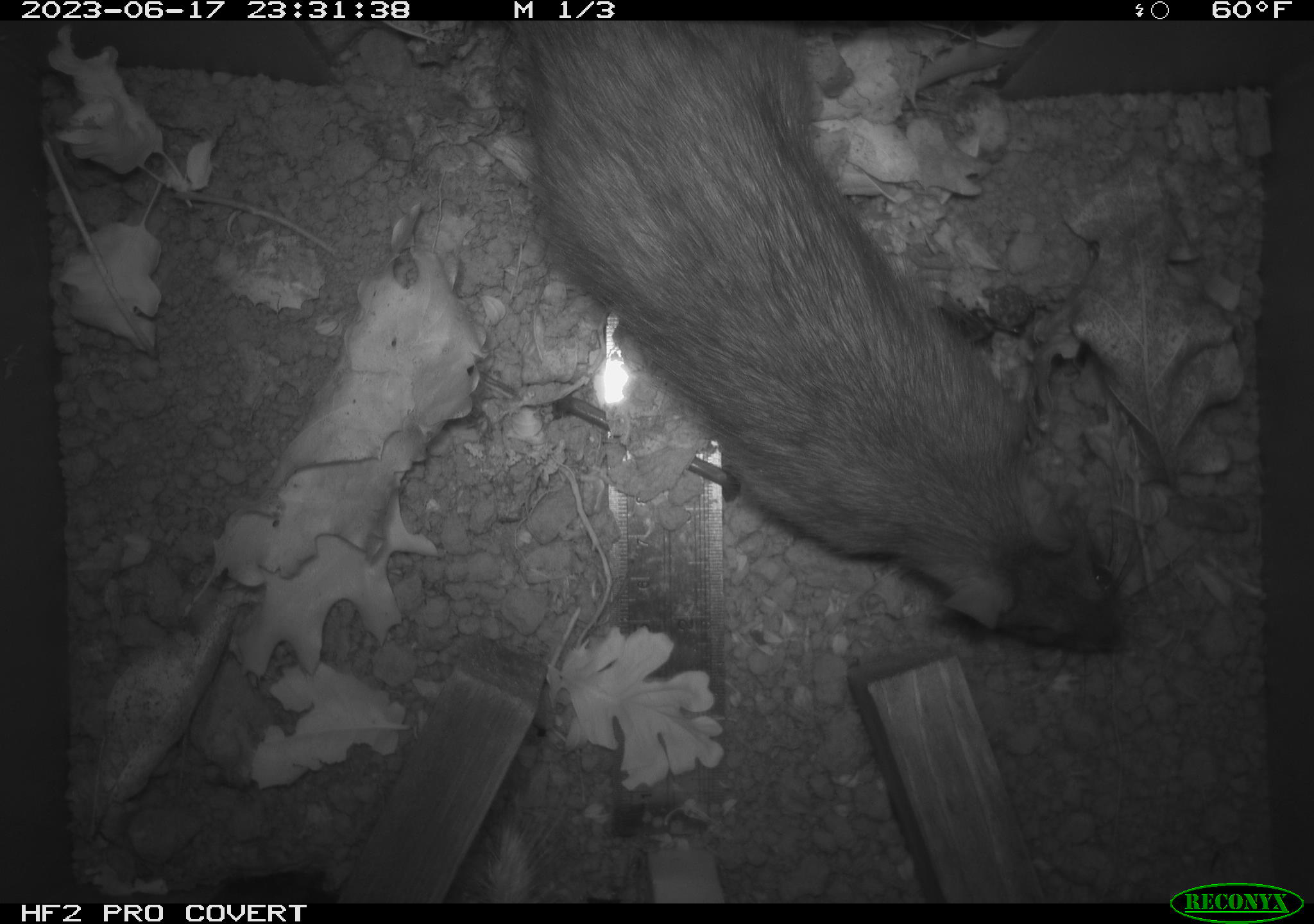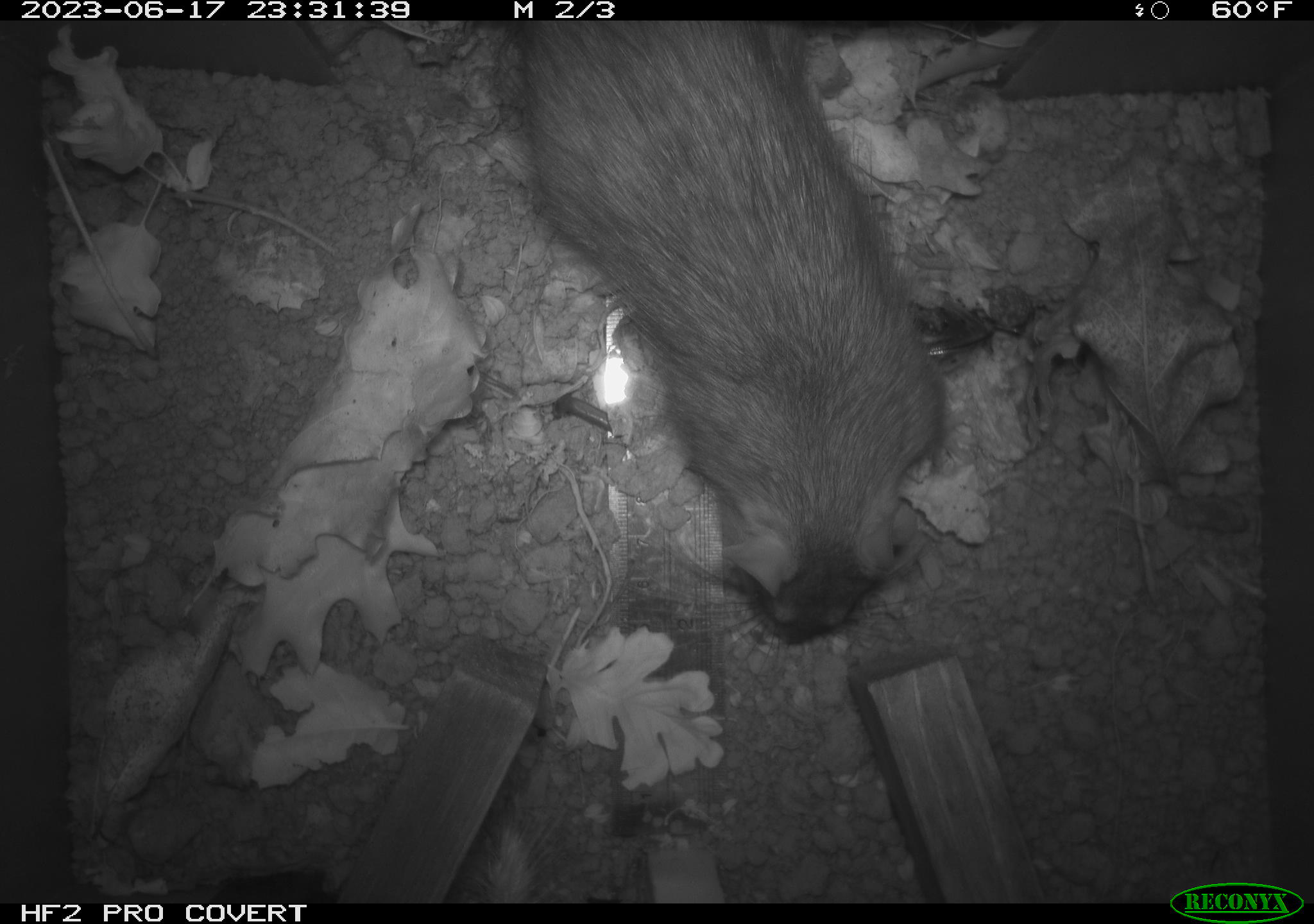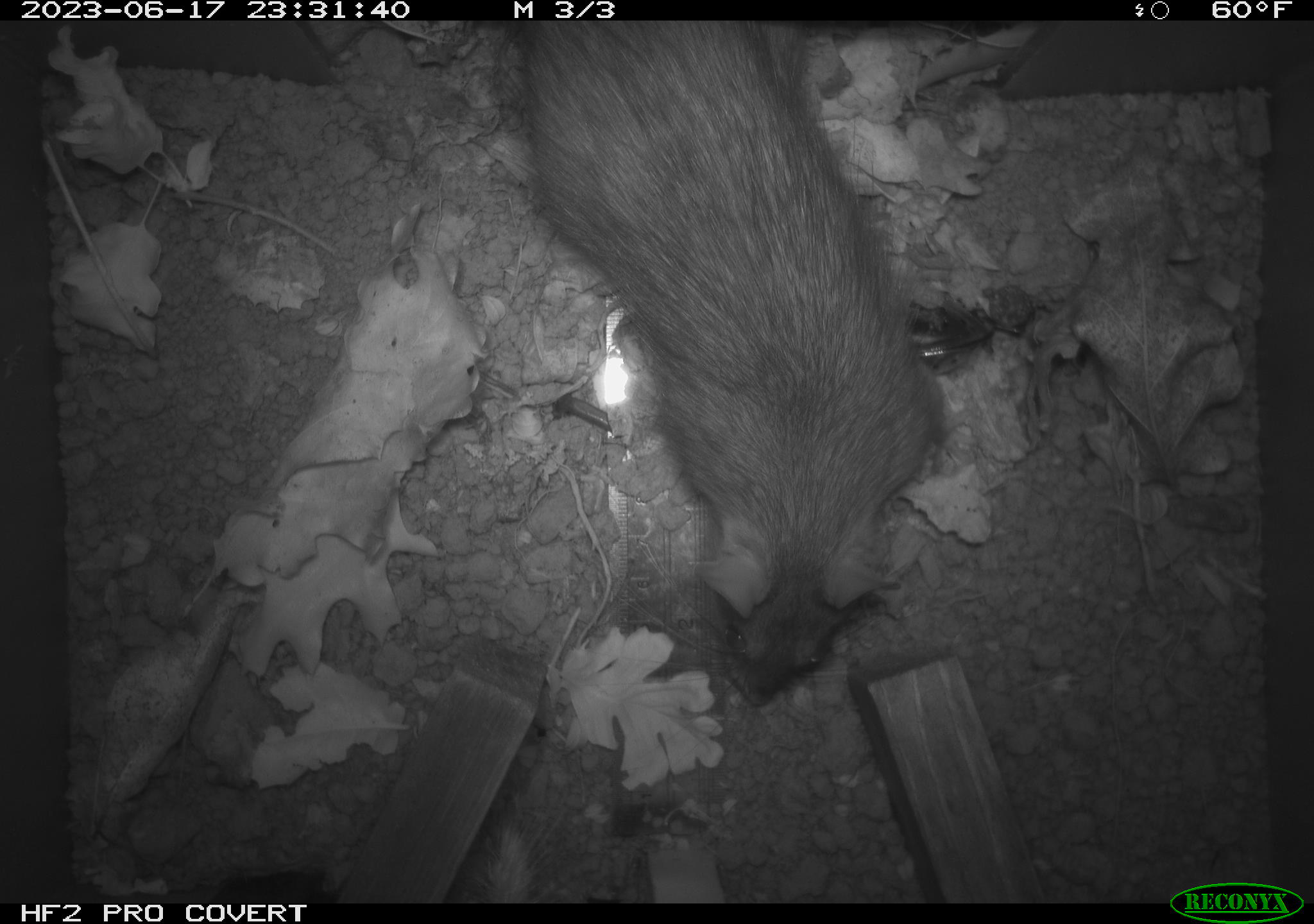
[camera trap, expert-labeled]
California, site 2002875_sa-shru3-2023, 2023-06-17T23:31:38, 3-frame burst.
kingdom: Animalia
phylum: Chordata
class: Mammalia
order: Rodentia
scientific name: Rodentia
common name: mouse species